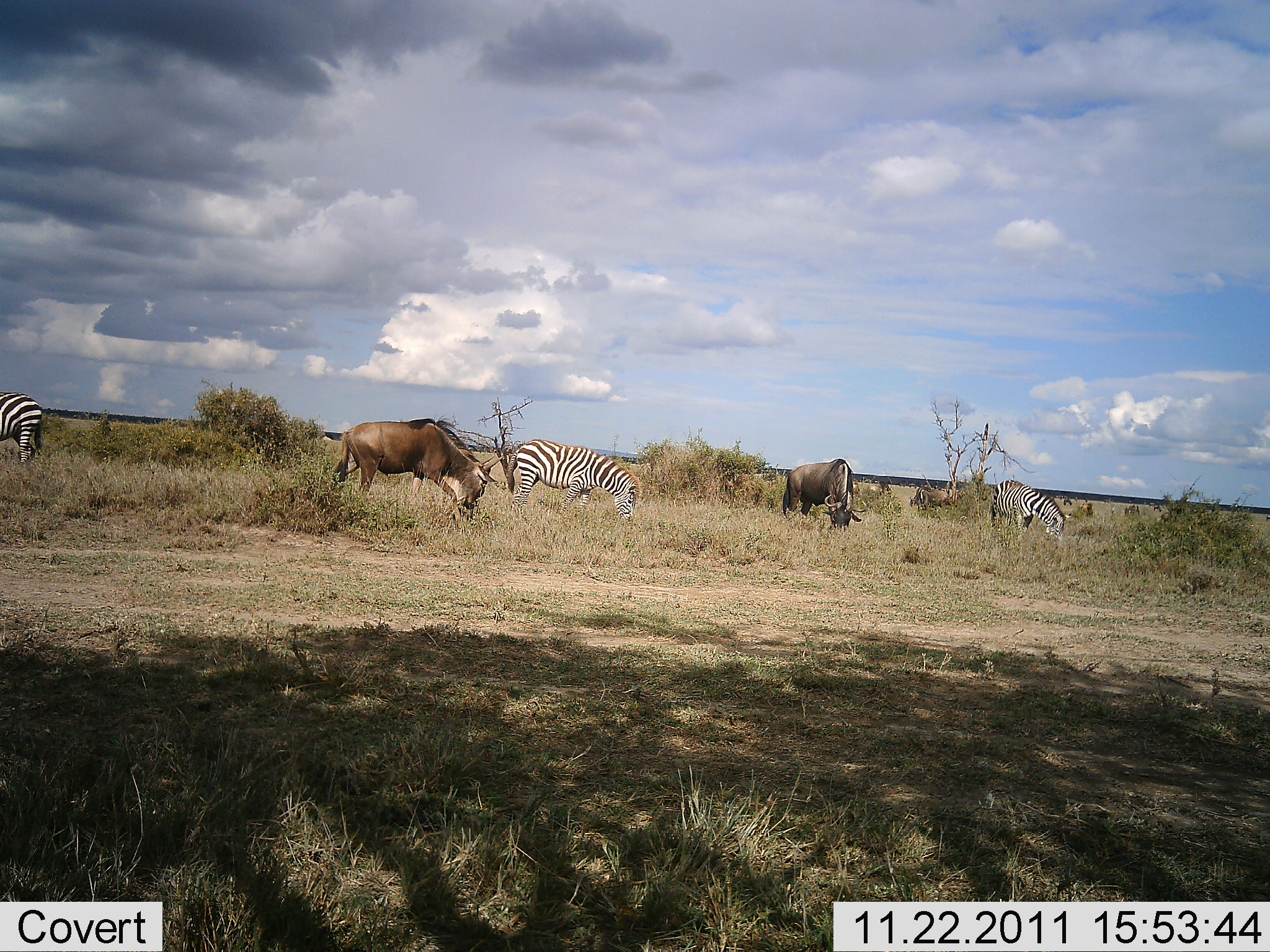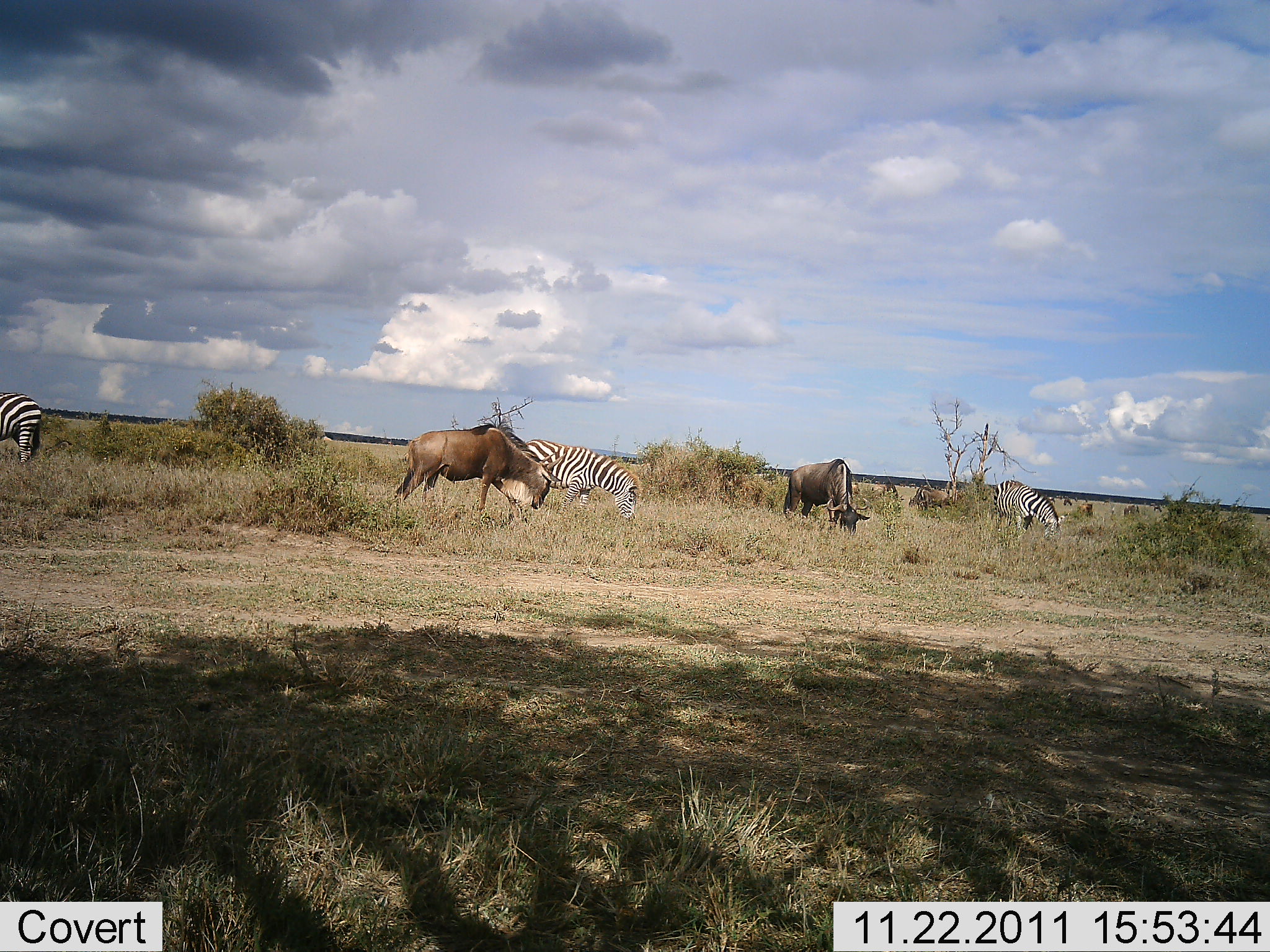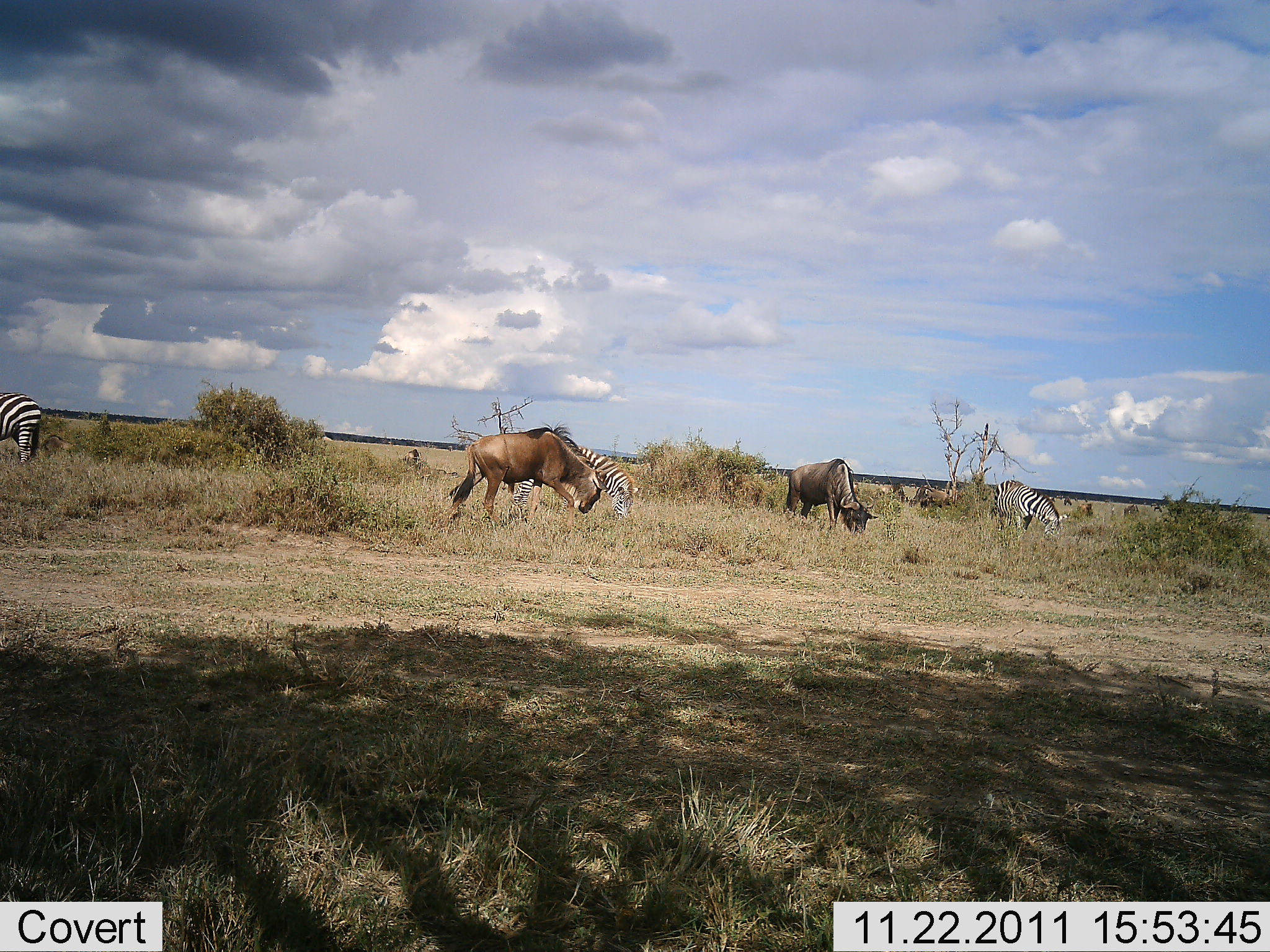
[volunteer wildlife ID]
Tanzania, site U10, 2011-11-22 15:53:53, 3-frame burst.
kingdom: Animalia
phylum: Chordata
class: Mammalia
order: Artiodactyla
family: Bovidae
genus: Connochaetes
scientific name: Connochaetes taurinus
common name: blue wildebeest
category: wildebeest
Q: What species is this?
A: Wildebeest (blue wildebeest) (Connochaetes taurinus).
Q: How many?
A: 2.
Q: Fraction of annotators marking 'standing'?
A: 23%.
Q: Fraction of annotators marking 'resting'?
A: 0%.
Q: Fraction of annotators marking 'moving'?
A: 62%.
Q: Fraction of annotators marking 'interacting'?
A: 0%.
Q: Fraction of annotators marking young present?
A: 0%.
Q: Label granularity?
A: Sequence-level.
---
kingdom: Animalia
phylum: Chordata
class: Mammalia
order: Perissodactyla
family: Equidae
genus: Equus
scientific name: Equus quagga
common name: plains zebra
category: zebra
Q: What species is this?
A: Zebra (plains zebra) (Equus quagga).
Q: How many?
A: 3.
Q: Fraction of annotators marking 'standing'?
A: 55%.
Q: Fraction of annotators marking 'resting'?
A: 0%.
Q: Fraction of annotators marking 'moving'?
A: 18%.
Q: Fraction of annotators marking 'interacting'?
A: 0%.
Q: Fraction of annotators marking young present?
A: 0%.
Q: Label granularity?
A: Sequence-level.